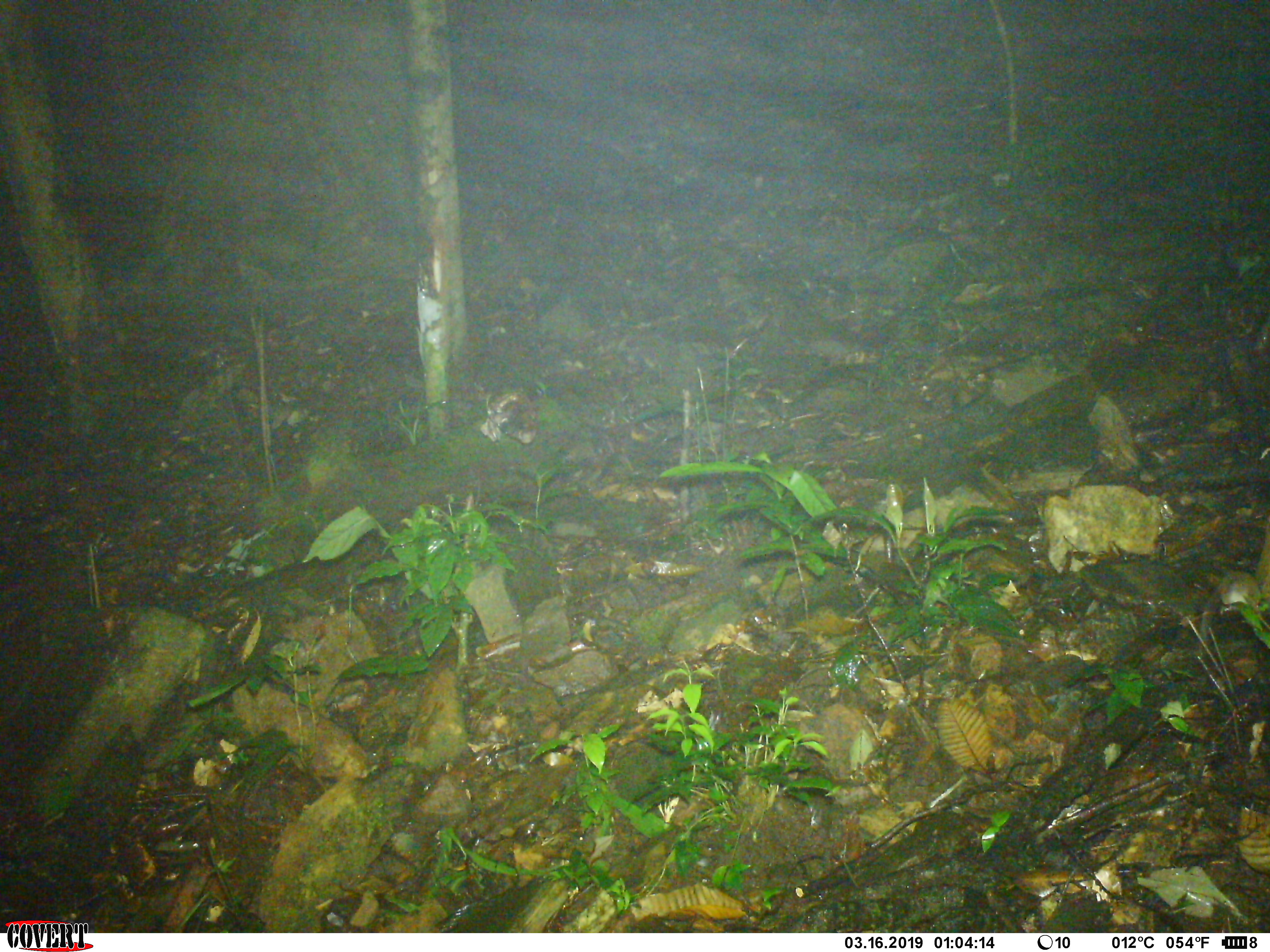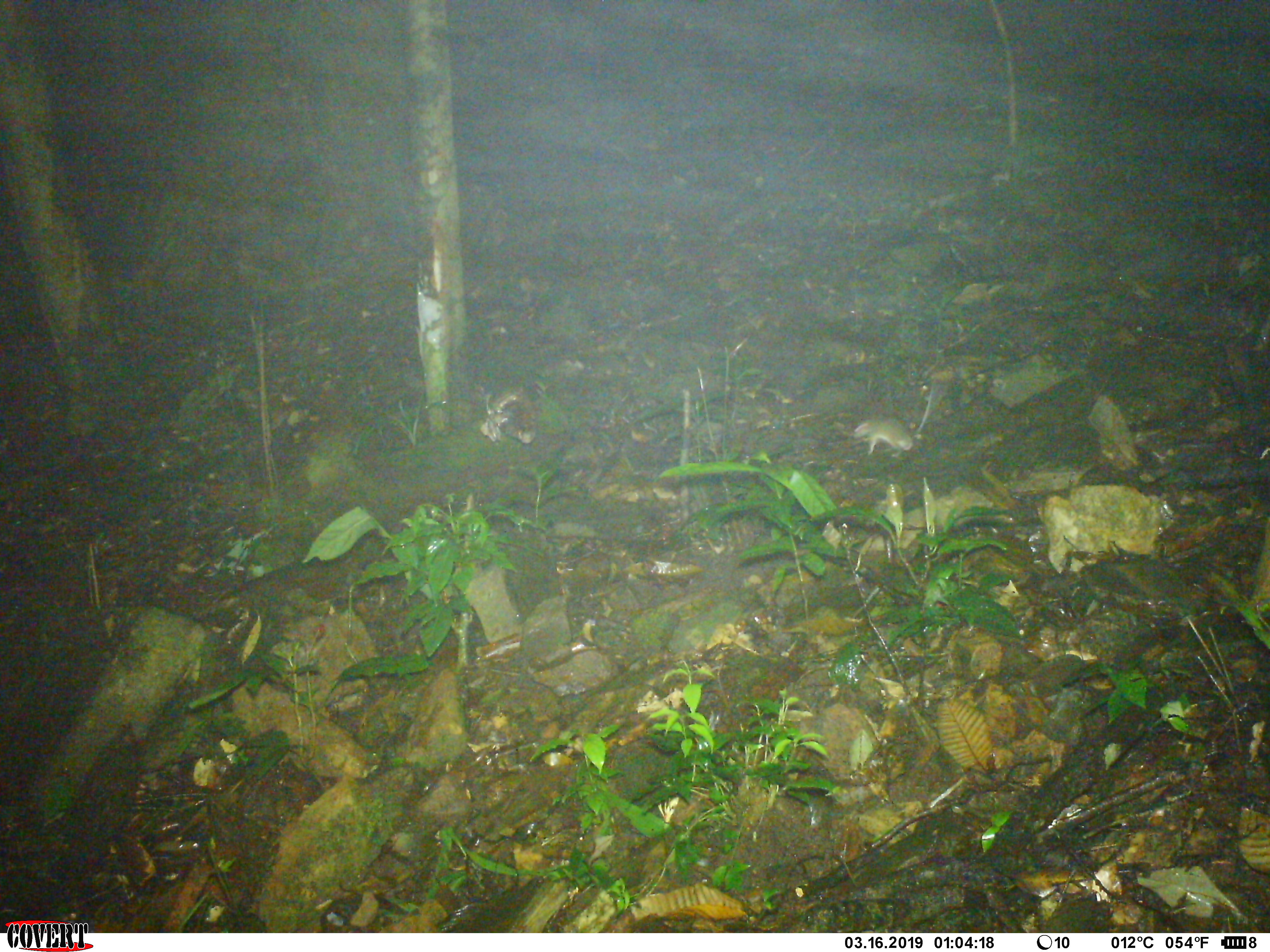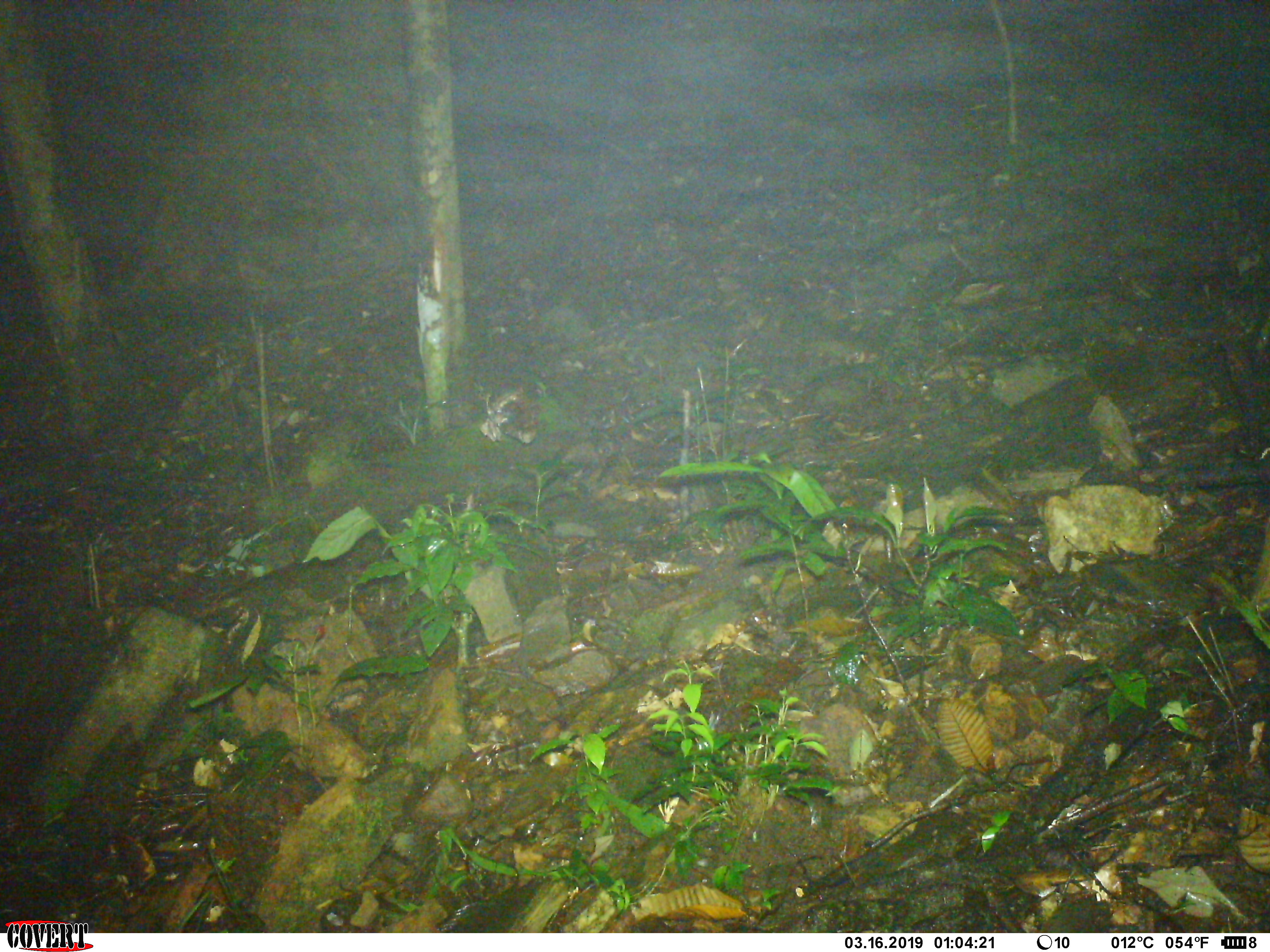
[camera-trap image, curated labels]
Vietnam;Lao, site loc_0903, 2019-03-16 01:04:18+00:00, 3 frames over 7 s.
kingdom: Animalia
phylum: Chordata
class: Mammalia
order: Rodentia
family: Muridae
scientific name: Muridae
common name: old-world mice and rats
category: unidentified murid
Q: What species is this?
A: Unidentified murid (old-world mice and rats) (Muridae).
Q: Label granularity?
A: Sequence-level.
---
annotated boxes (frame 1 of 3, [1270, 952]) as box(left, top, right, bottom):
unidentified murid: box(1215, 568, 1270, 629)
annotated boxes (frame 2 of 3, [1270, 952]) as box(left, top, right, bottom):
unidentified murid: box(851, 382, 935, 458)